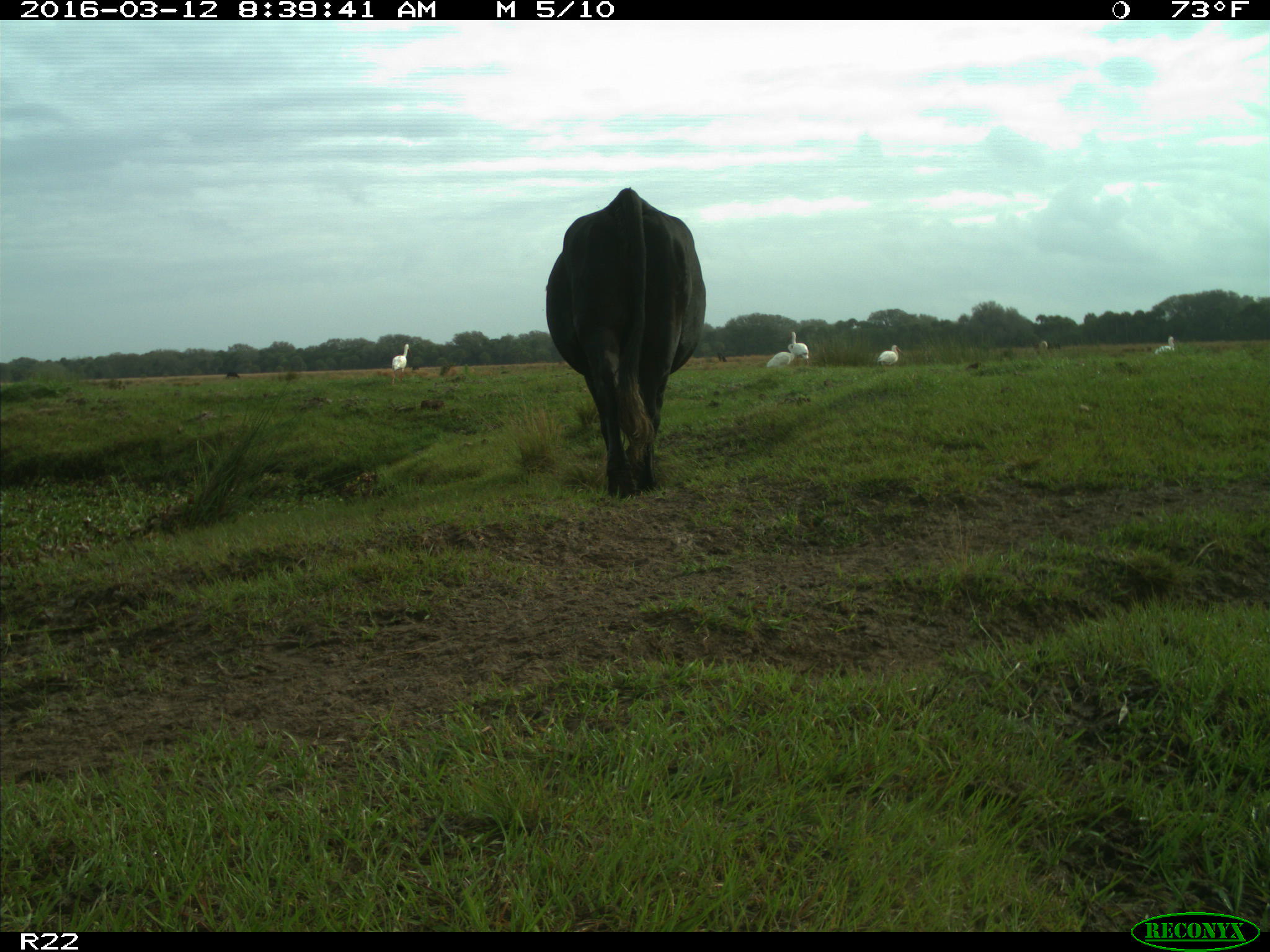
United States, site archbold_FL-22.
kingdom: Animalia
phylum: Chordata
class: Mammalia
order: Artiodactyla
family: Bovidae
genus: Bos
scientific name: Bos taurus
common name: domestic cow